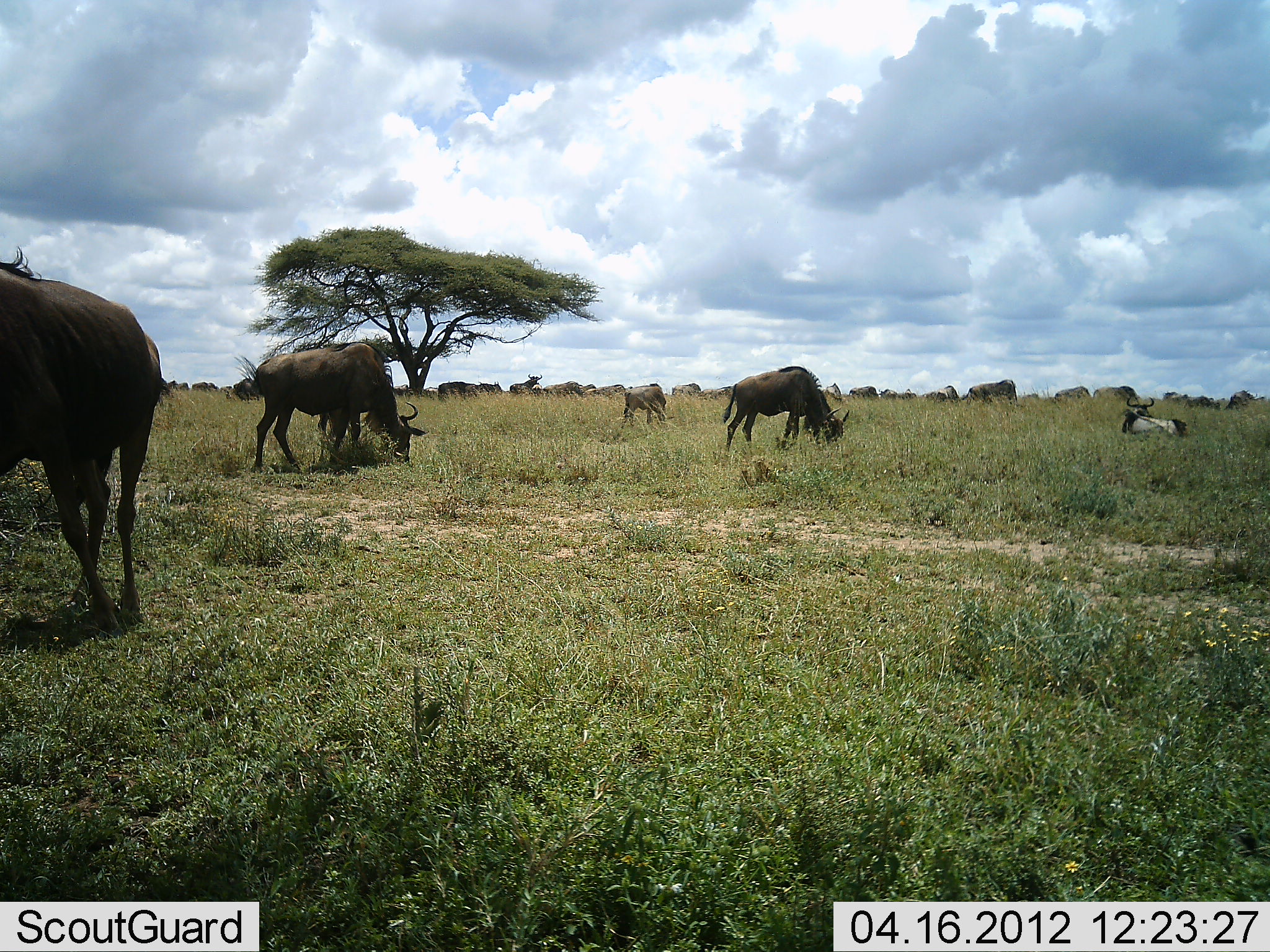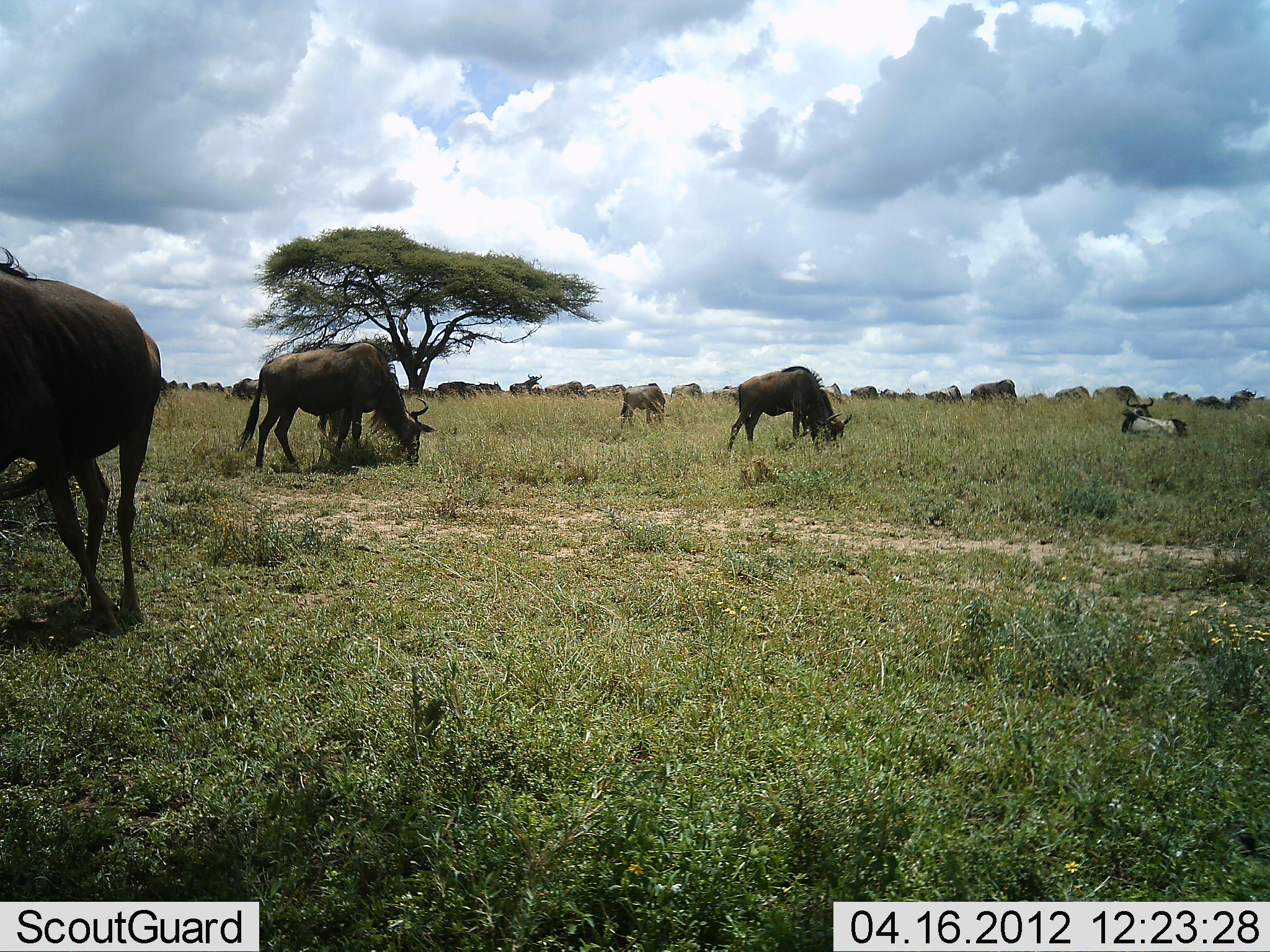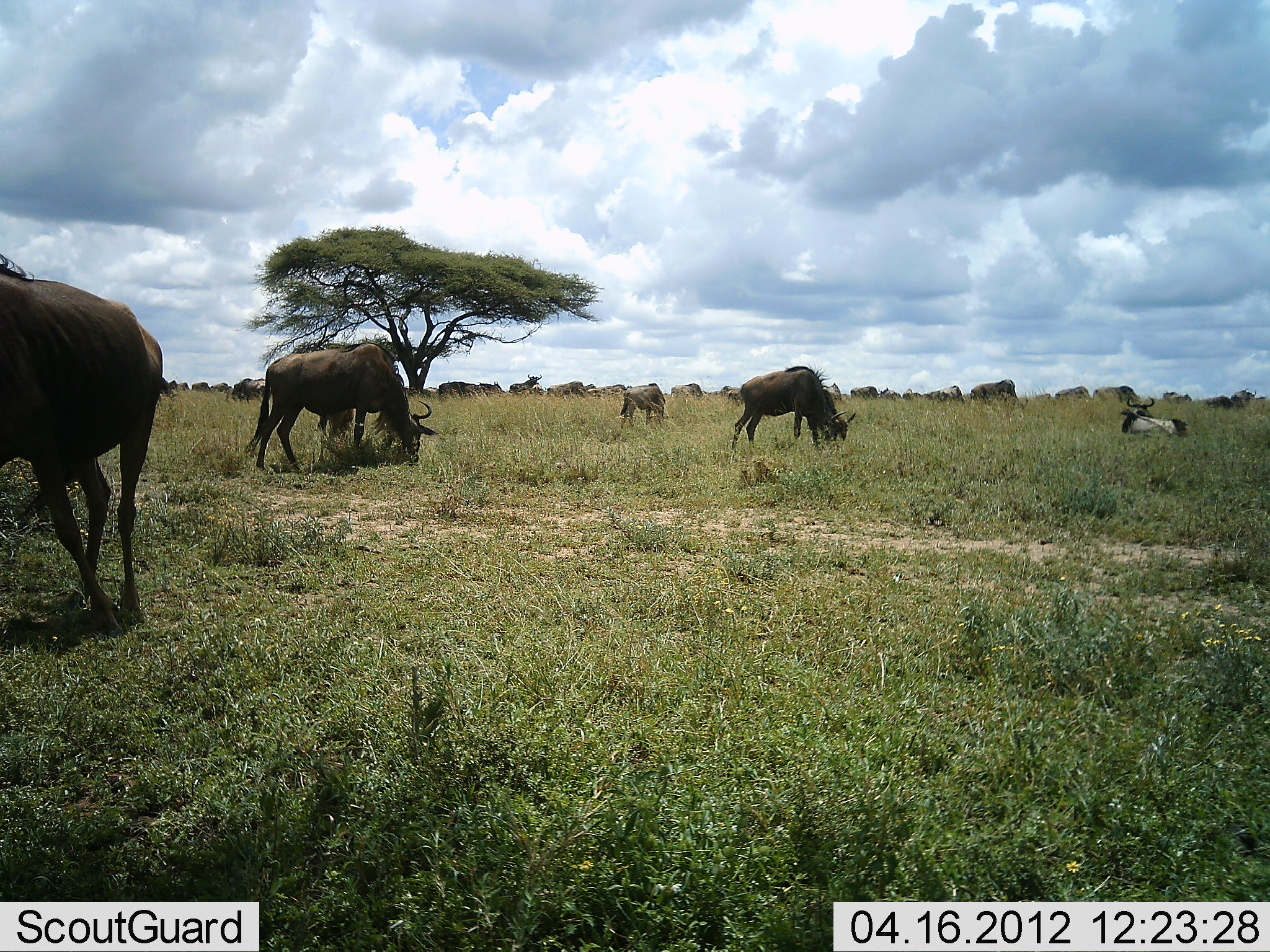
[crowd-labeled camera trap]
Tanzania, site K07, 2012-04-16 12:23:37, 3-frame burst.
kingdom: Animalia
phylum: Chordata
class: Mammalia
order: Artiodactyla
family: Bovidae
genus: Connochaetes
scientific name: Connochaetes taurinus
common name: blue wildebeest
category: wildebeest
Wildebeest (blue wildebeest) (Connochaetes taurinus), count 11-50. Behavior (volunteer vote fractions): standing 60%, resting 60%, moving 28%, interacting 0%. Young present (vote fraction): 12%. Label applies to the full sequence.